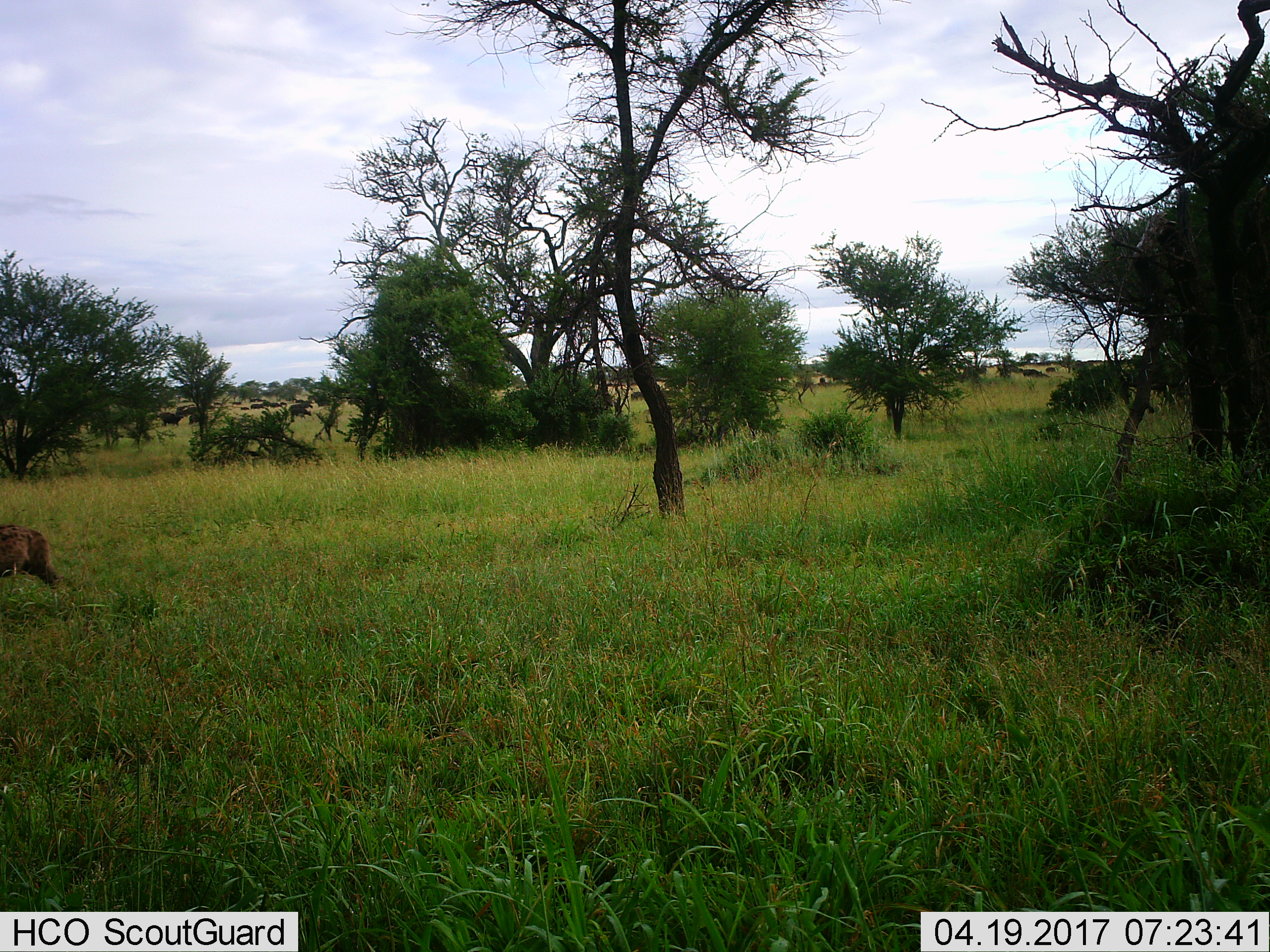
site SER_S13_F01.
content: unidentified animal